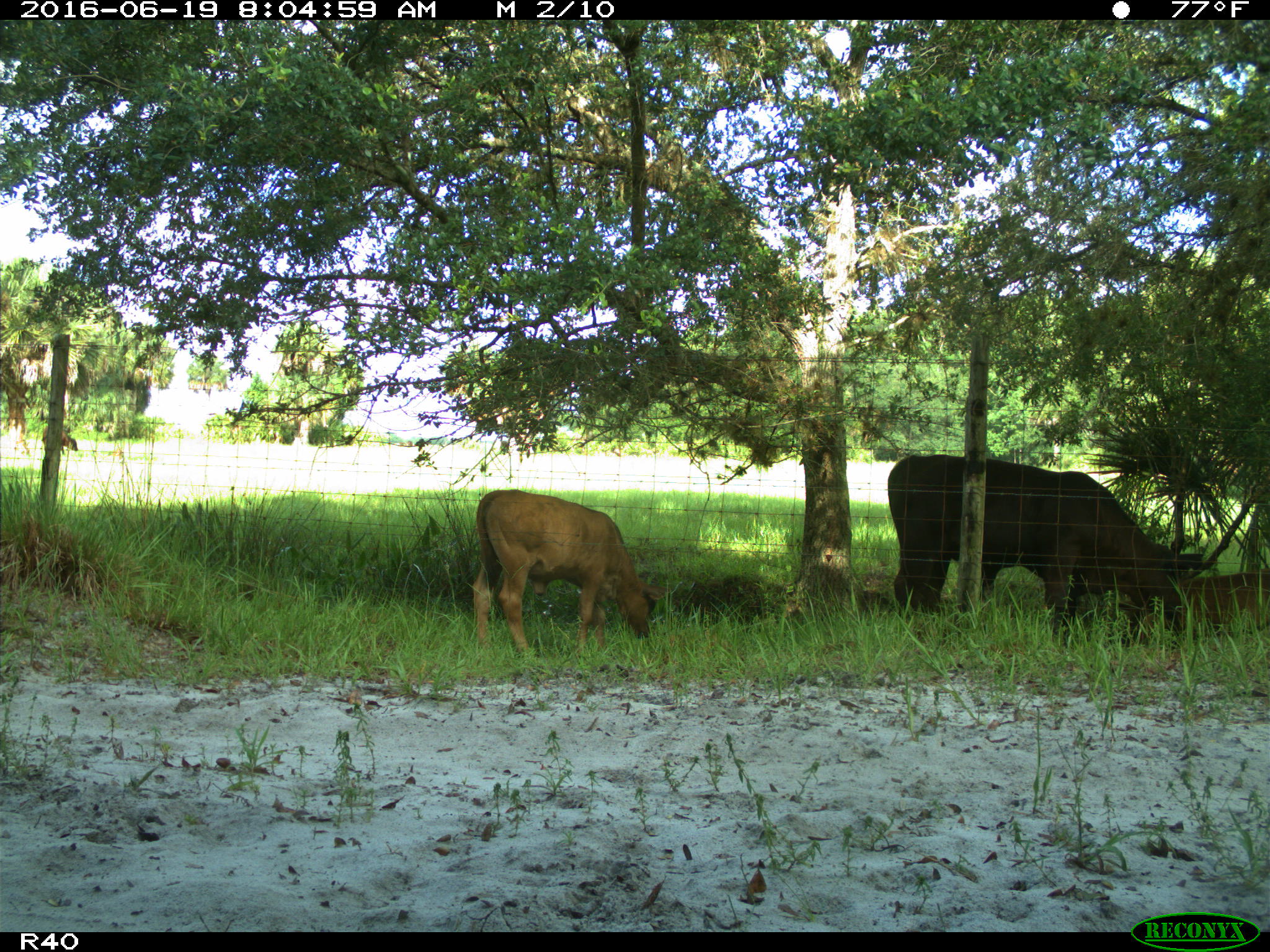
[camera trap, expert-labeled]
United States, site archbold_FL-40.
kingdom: Animalia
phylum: Chordata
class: Mammalia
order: Artiodactyla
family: Suidae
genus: Sus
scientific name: Sus scrofa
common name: wild boar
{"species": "Sus scrofa (wild boar)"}